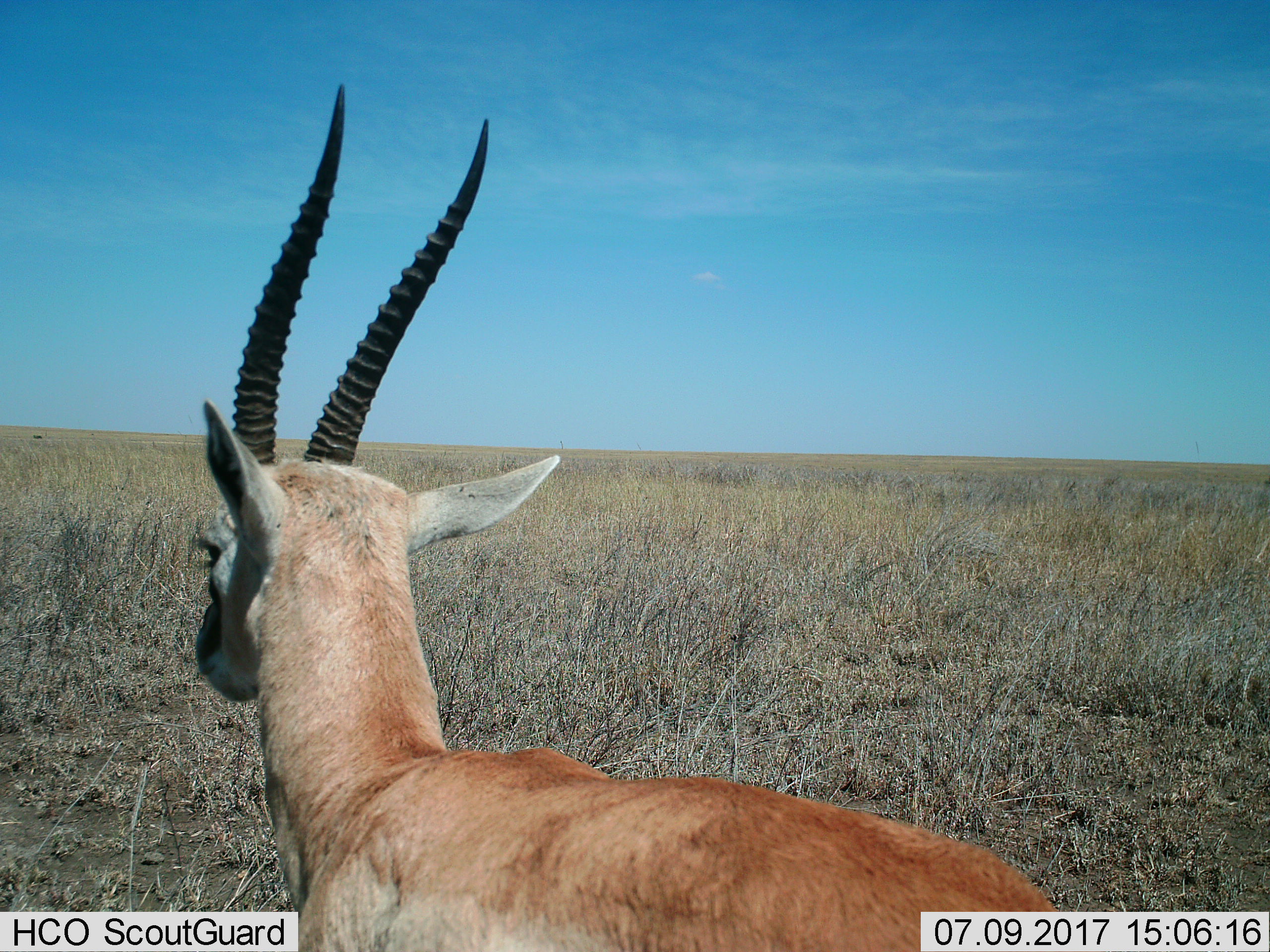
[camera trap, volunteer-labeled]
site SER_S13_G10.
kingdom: Animalia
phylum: Chordata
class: Mammalia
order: Artiodactyla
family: Bovidae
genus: Nanger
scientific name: Nanger granti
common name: grant's gazelle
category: gazellegrants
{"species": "gazellegrants (grant's gazelle) (Nanger granti)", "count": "1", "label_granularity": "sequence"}